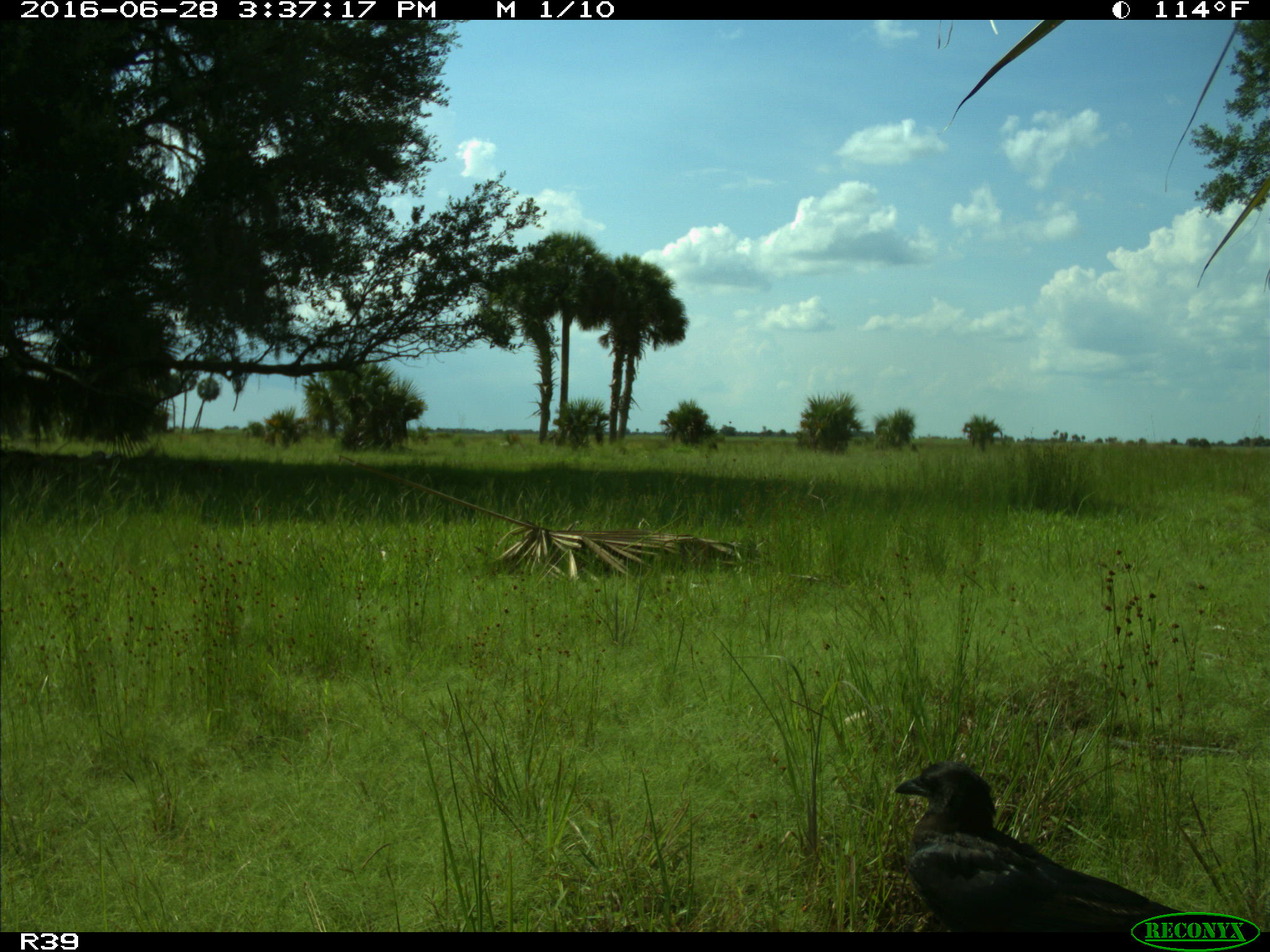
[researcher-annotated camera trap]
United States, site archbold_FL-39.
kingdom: Animalia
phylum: Chordata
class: Mammalia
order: Carnivora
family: Felidae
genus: Lynx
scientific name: Lynx rufus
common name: bobcat